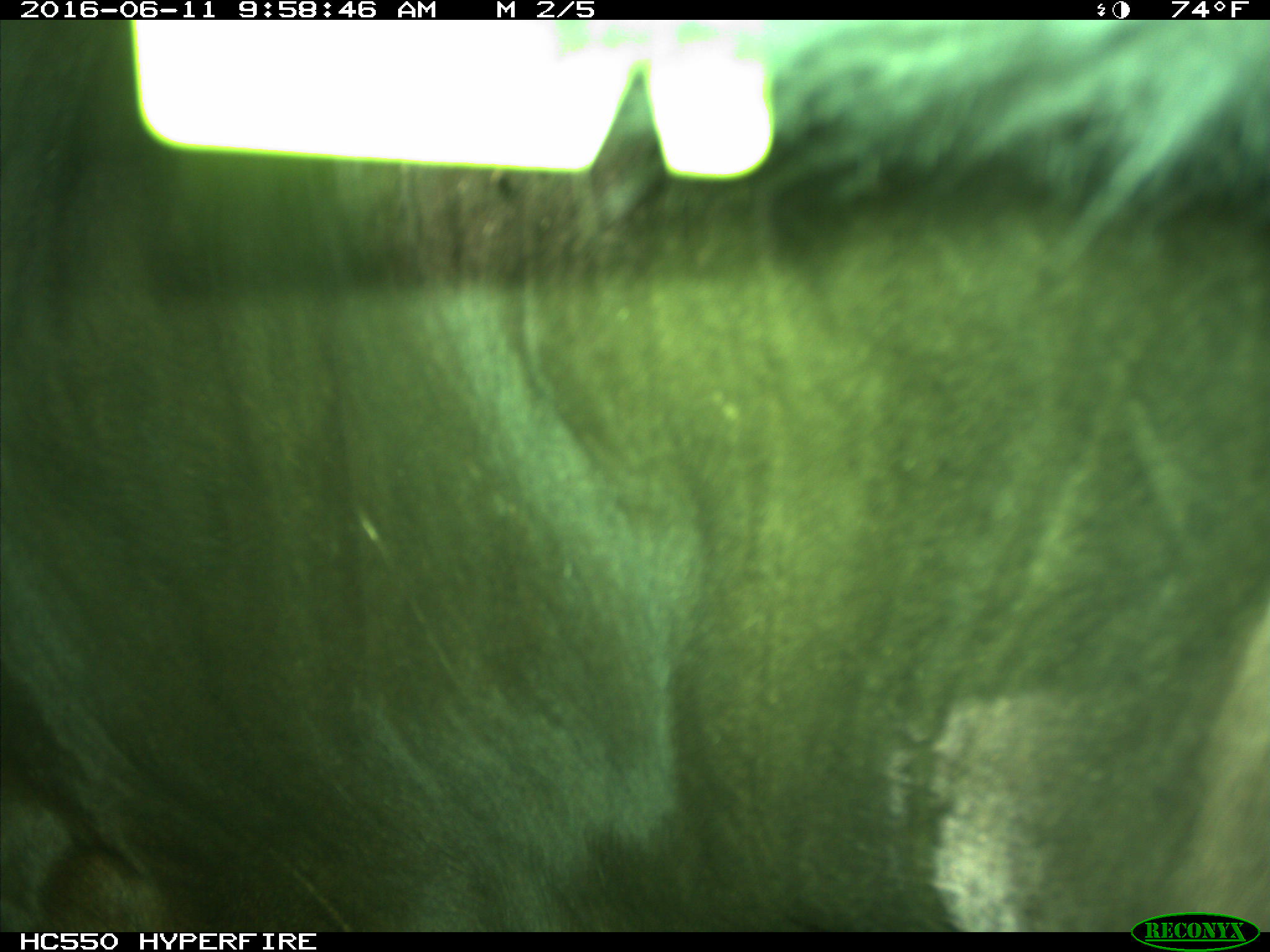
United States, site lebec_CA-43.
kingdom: Animalia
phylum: Chordata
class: Mammalia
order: Artiodactyla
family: Bovidae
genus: Bos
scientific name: Bos taurus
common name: domestic cow